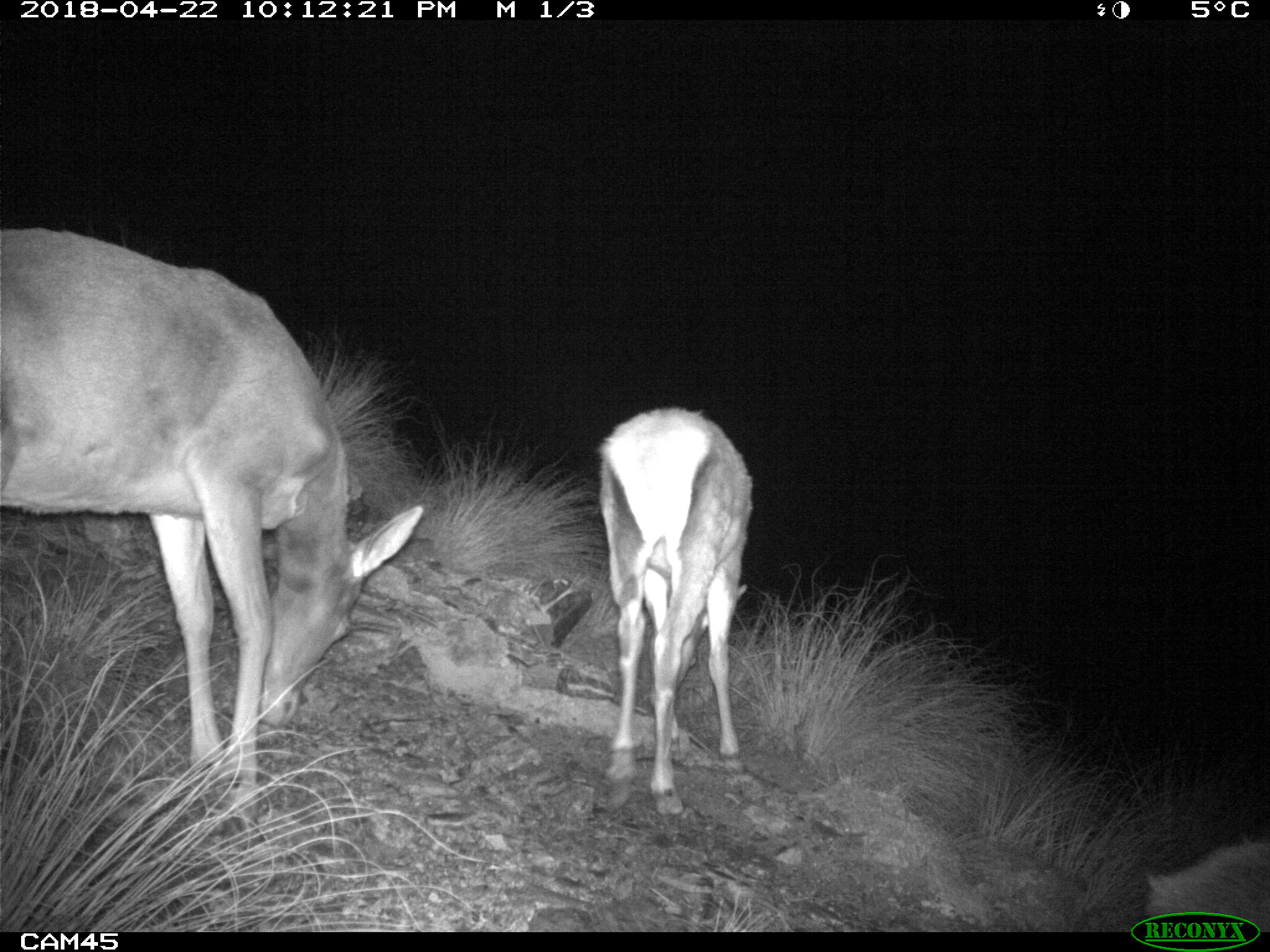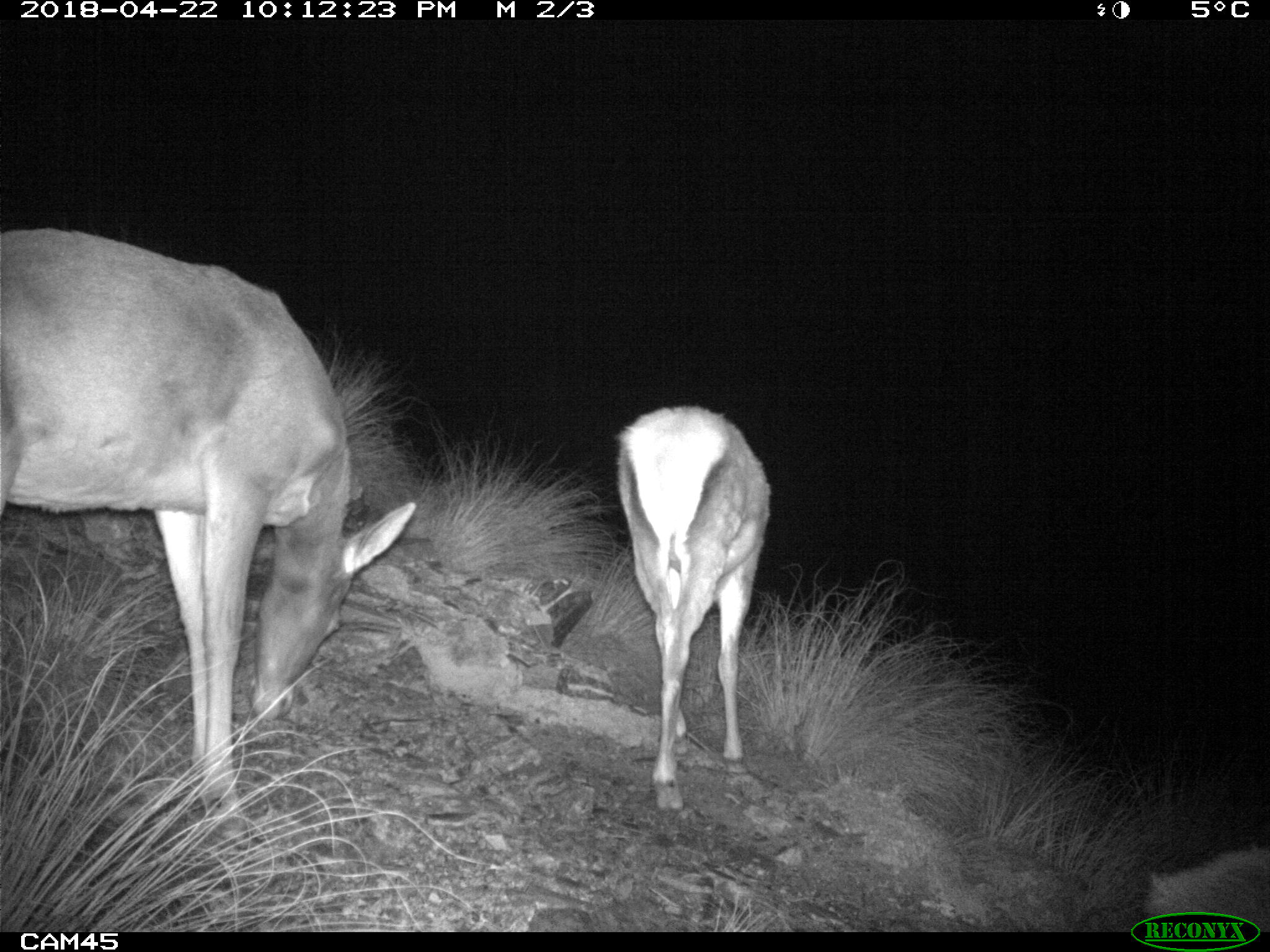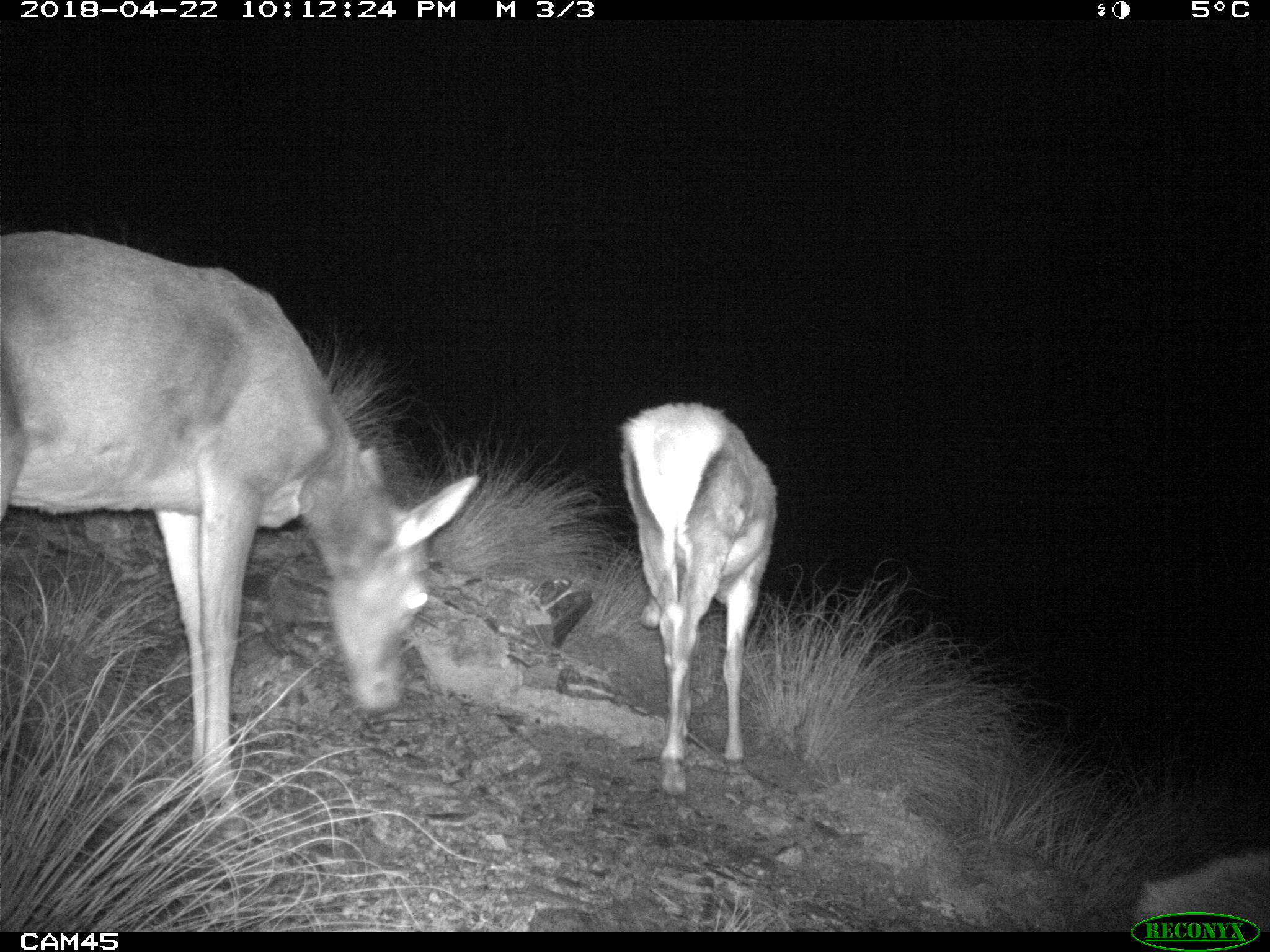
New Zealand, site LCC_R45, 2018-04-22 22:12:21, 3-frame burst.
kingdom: Animalia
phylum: Chordata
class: Mammalia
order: Artiodactyla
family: Cervidae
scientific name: Cervidae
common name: deer